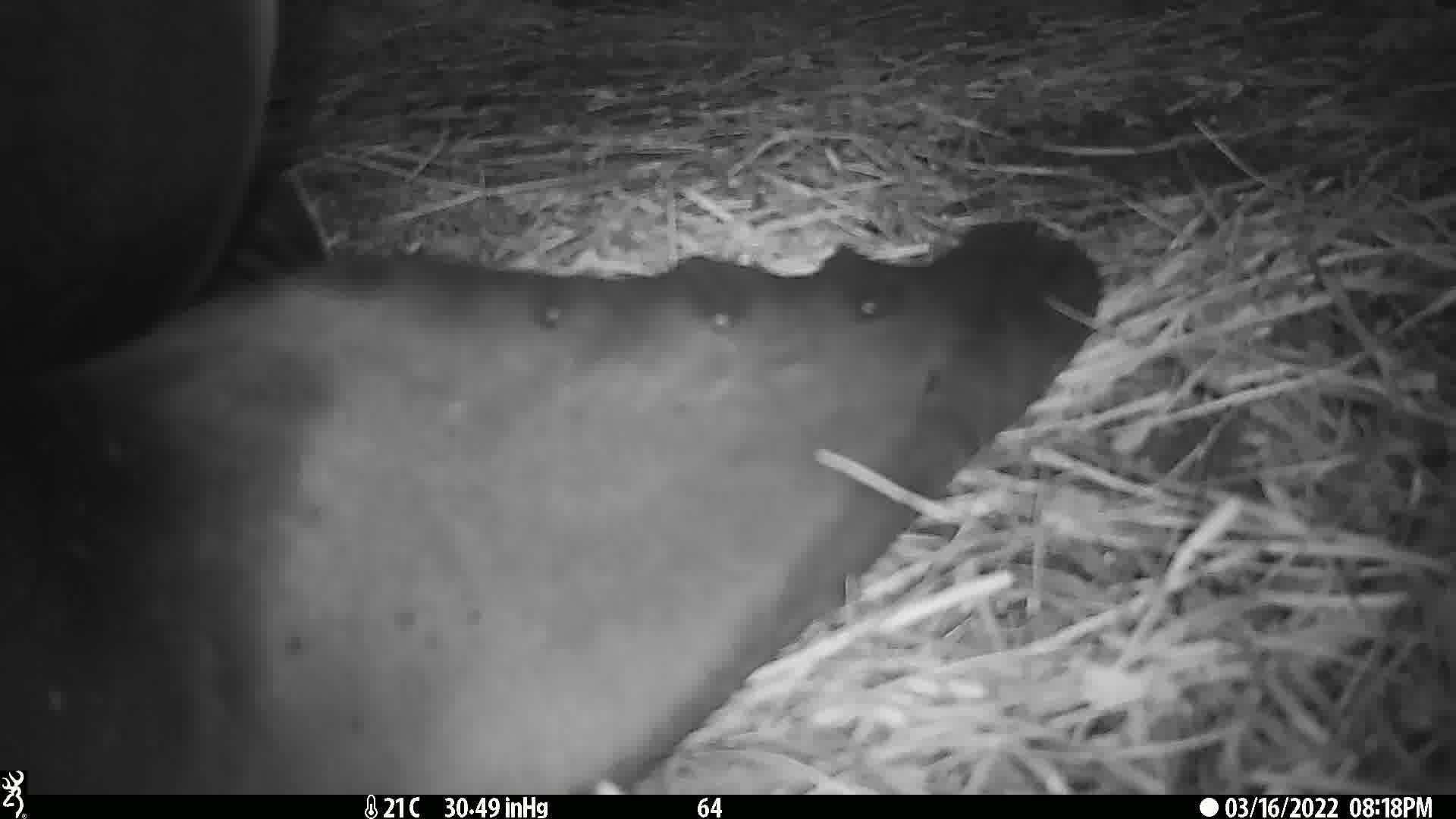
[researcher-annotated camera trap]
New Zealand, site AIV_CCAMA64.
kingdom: Animalia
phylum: Chordata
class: Mammalia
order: Carnivora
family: Otariidae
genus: Phocarctos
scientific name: Phocarctos hookeri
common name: new zealand sea lion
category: sealion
Sealion (new zealand sea lion) (Phocarctos hookeri).